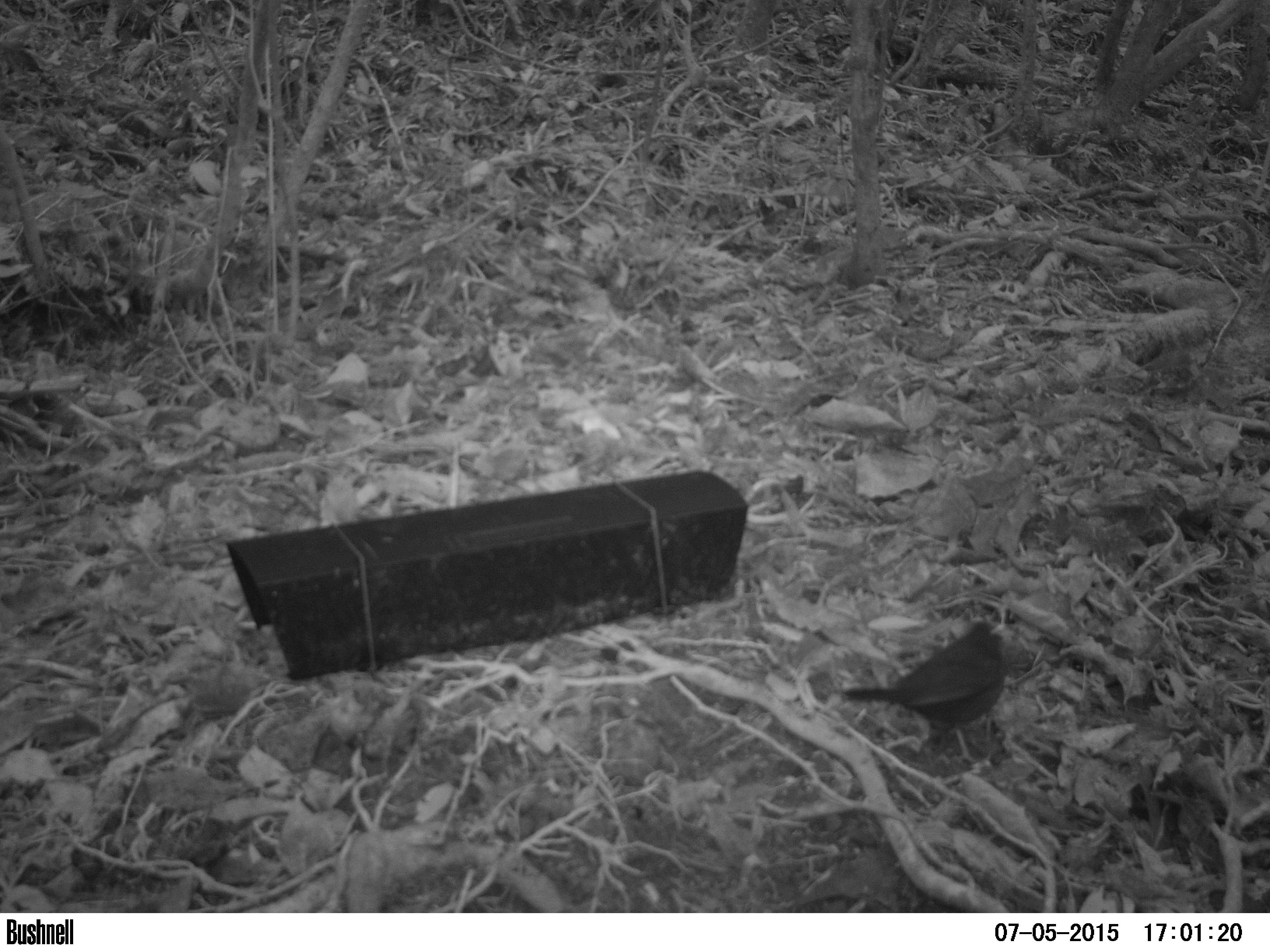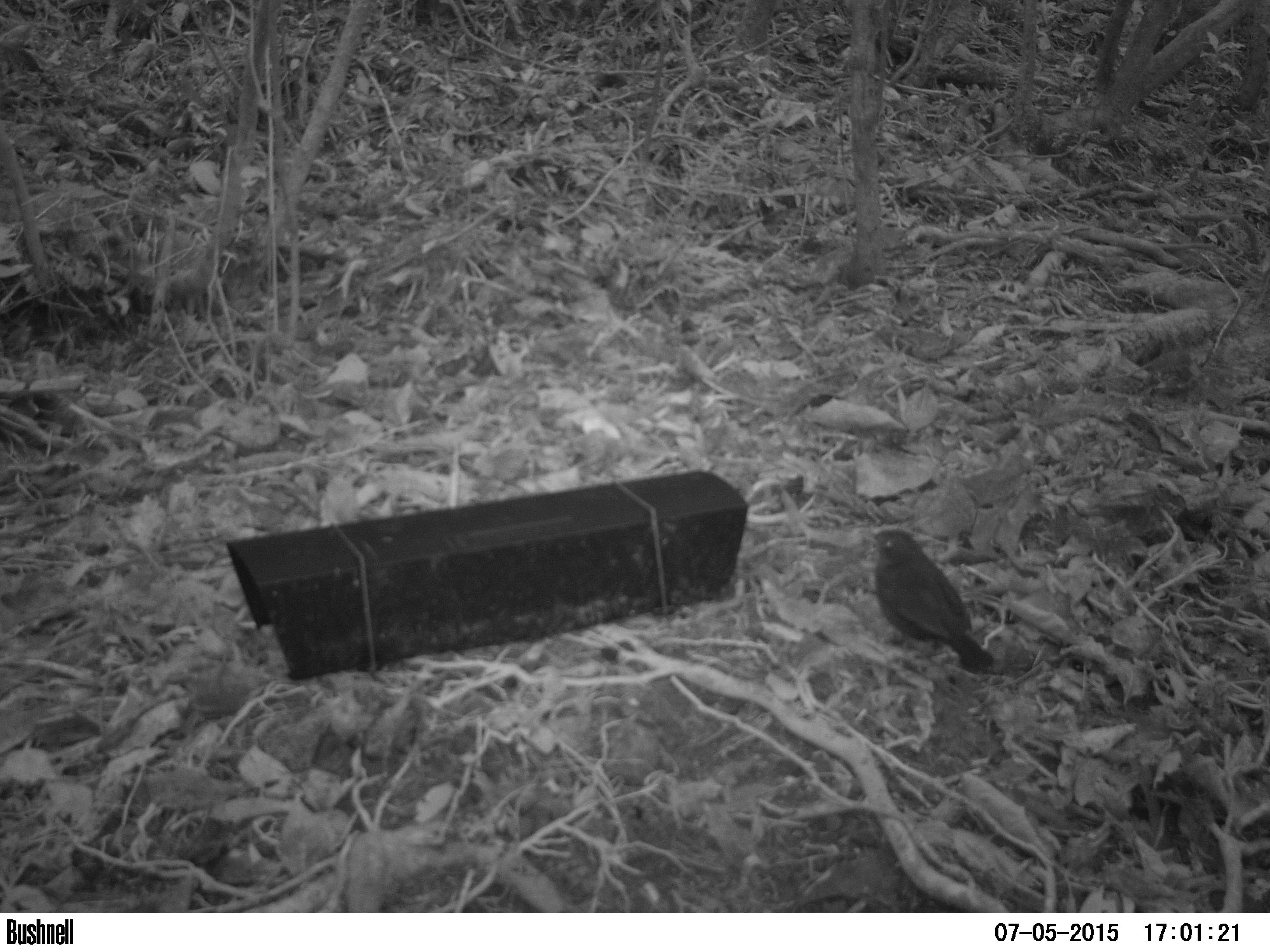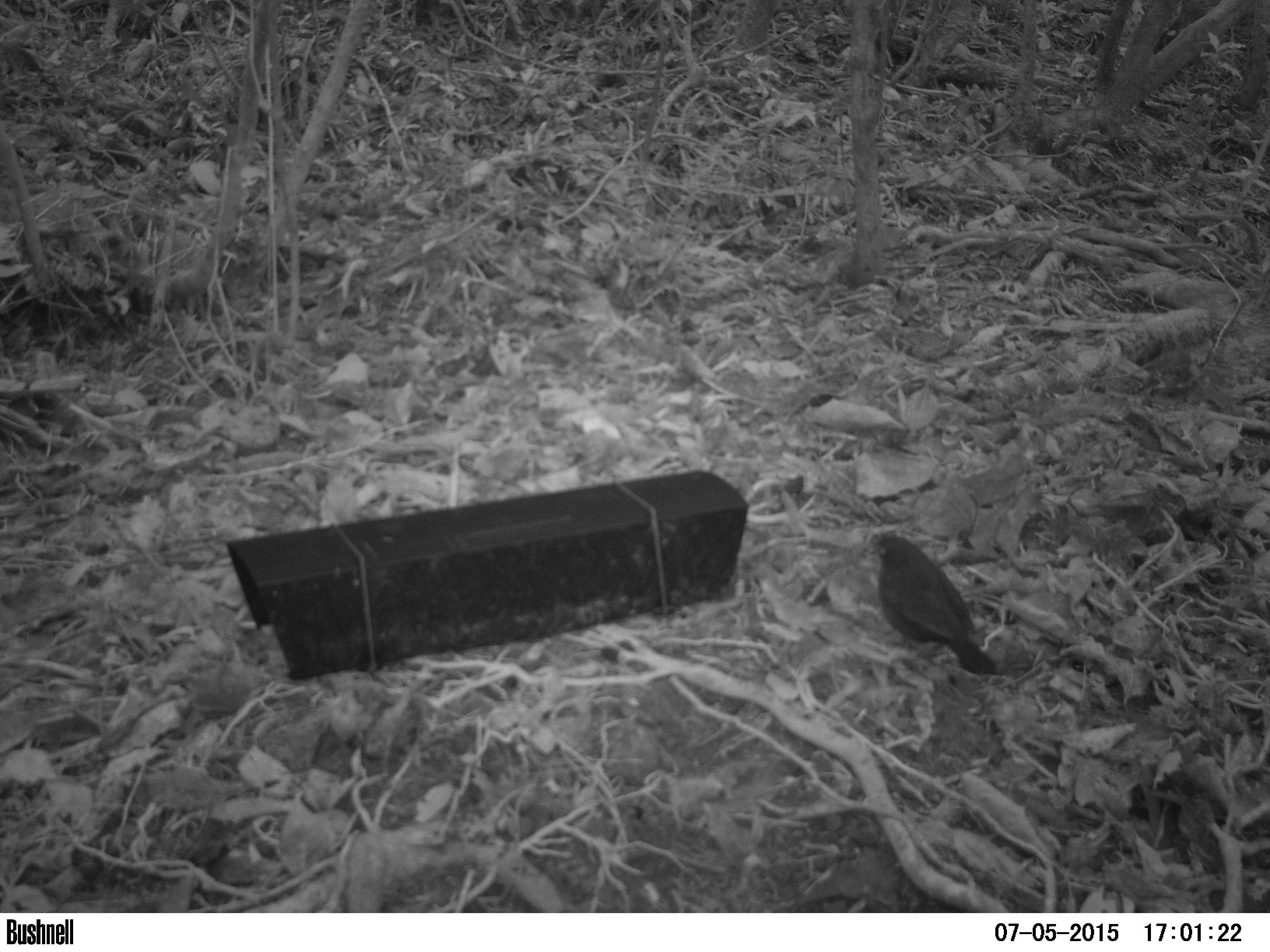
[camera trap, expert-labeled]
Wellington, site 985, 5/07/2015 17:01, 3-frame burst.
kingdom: Animalia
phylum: Chordata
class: Aves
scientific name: Aves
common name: bird